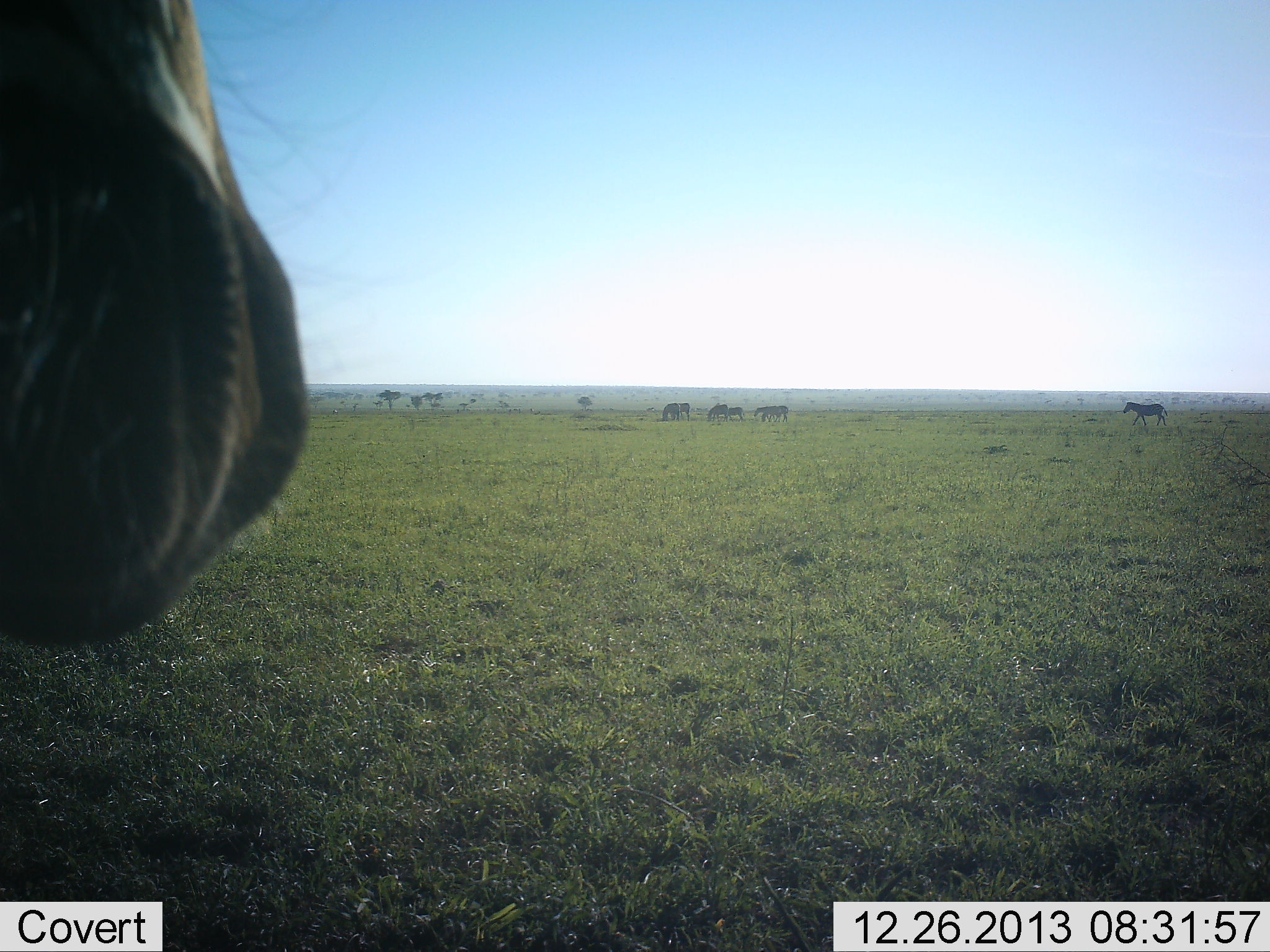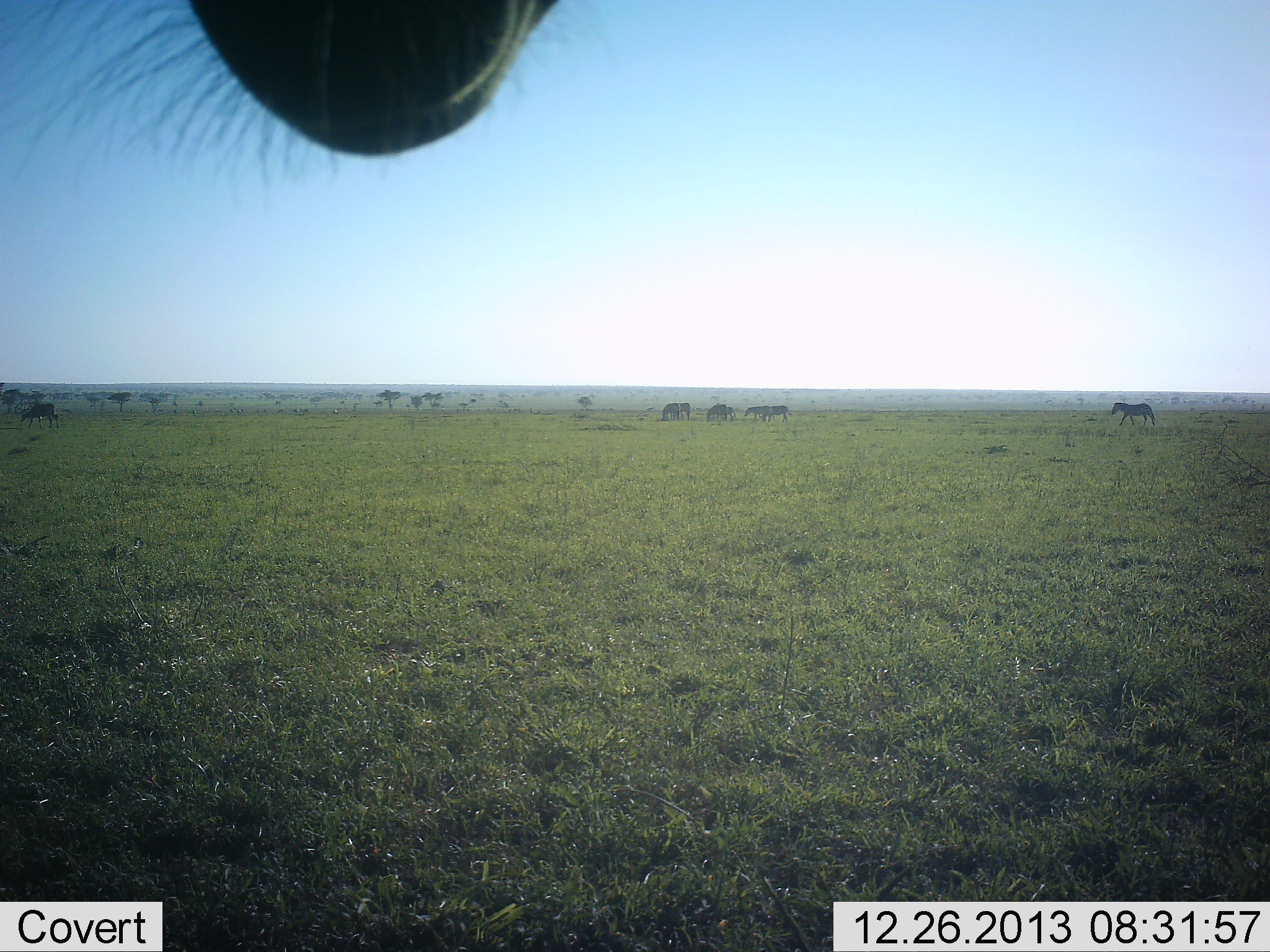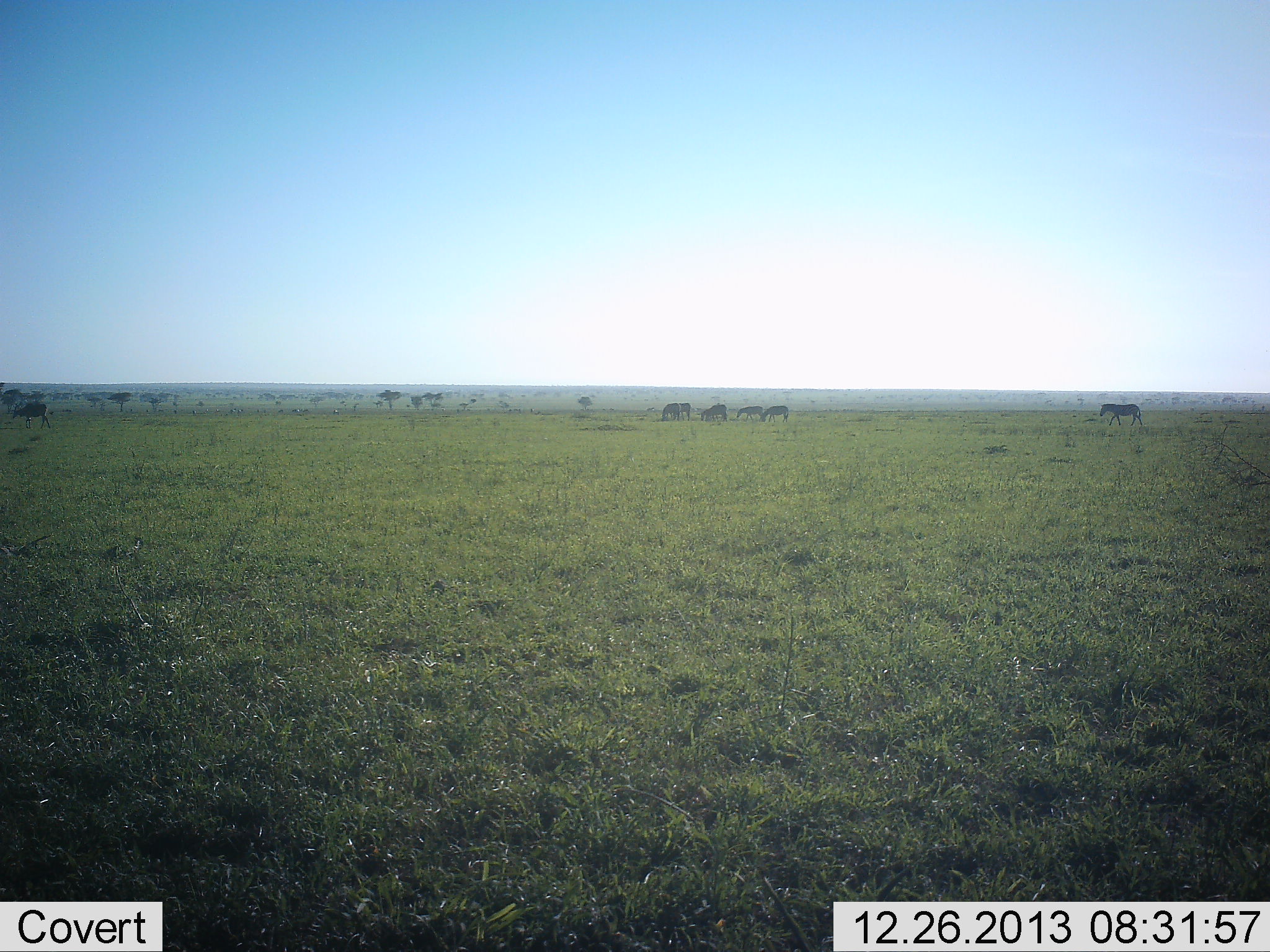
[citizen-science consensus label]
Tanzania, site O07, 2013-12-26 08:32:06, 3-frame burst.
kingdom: Animalia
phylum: Chordata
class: Mammalia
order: Perissodactyla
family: Equidae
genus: Equus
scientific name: Equus quagga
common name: plains zebra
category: zebra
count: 7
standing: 53%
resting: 0%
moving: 82%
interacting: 0%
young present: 0%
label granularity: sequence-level